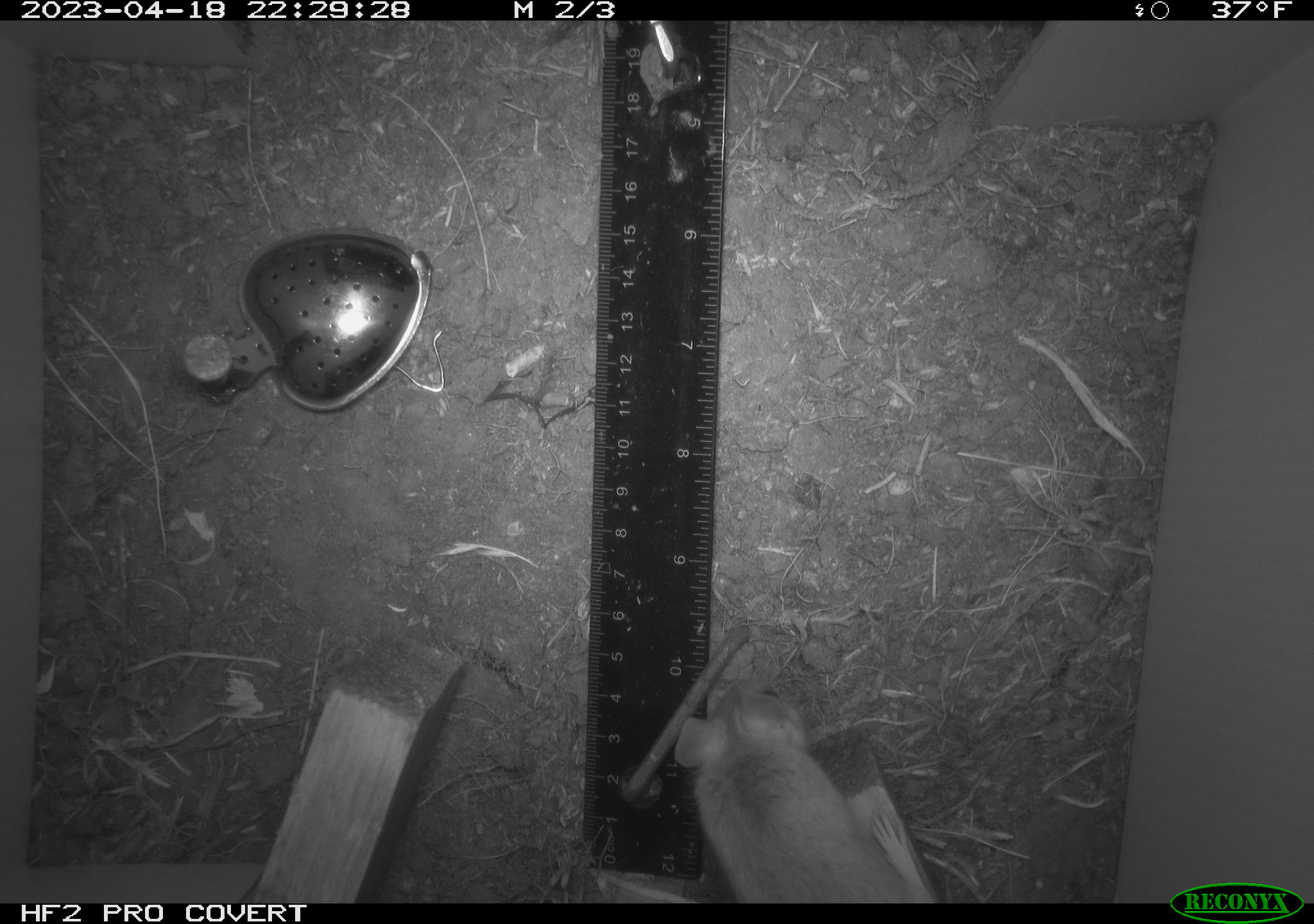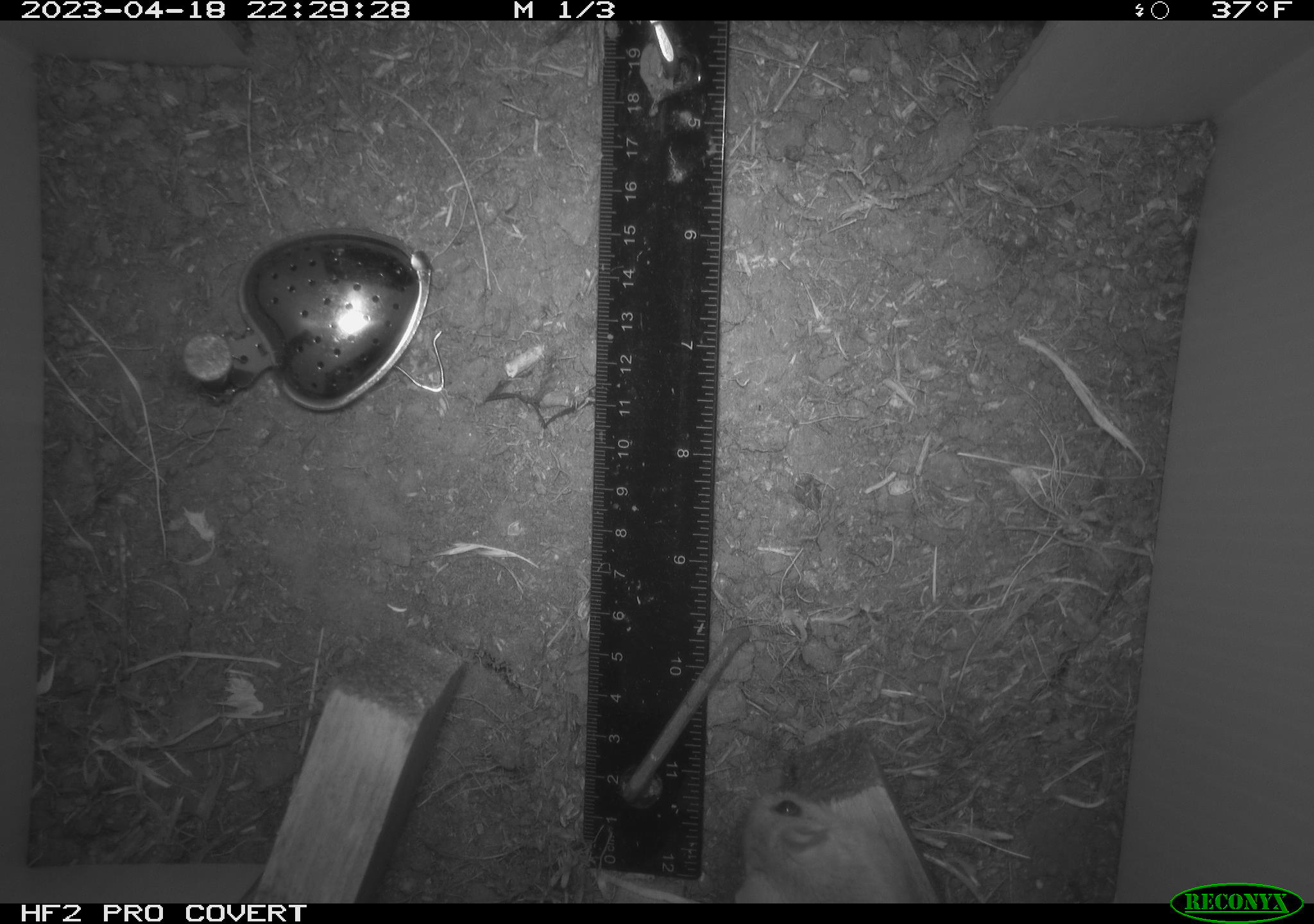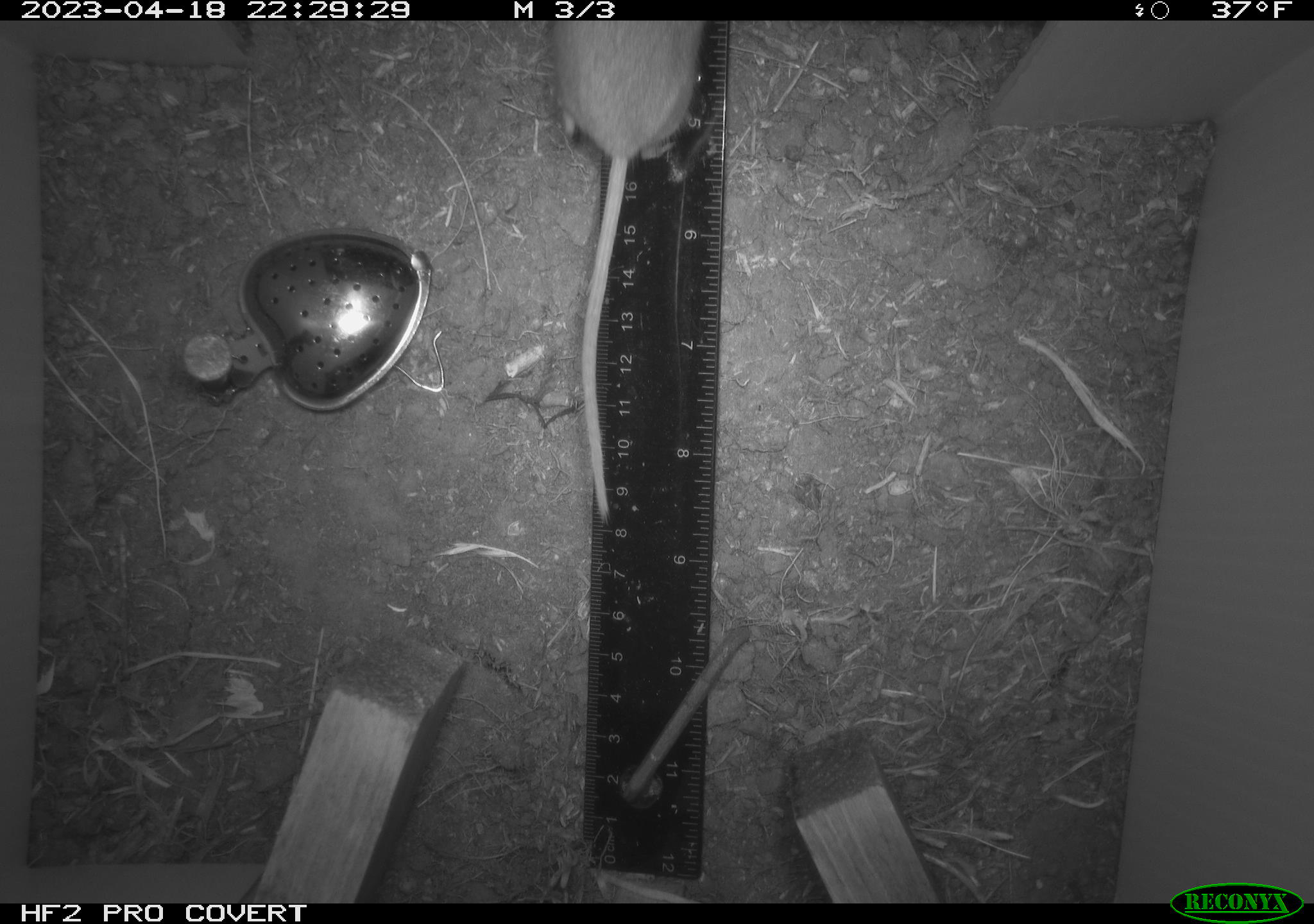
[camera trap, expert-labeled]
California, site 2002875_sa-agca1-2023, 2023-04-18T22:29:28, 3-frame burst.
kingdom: Animalia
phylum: Chordata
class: Mammalia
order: Rodentia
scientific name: Rodentia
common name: mouse species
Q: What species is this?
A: Mouse species (Rodentia).